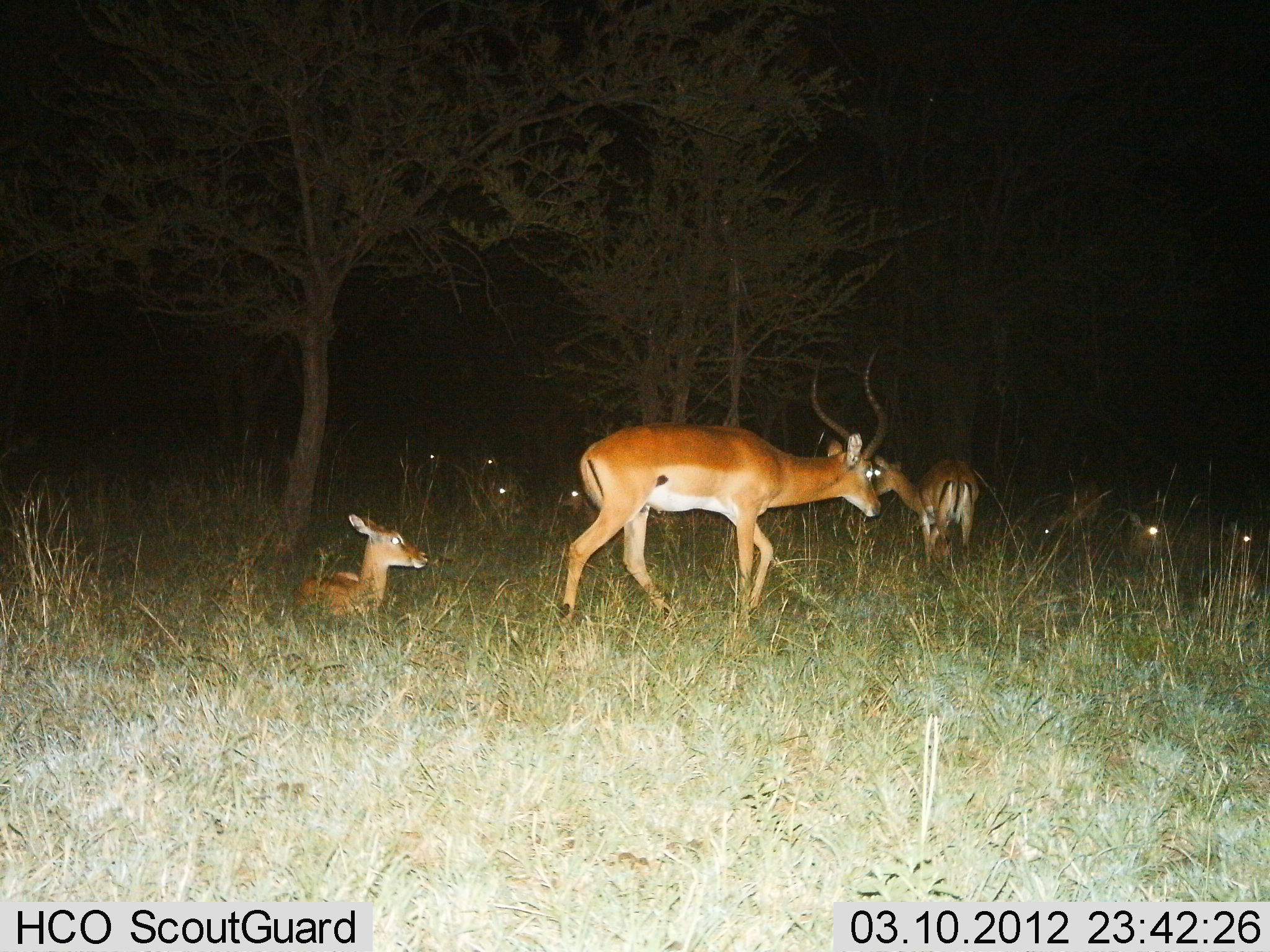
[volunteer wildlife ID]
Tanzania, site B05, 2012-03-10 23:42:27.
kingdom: Animalia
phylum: Chordata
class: Mammalia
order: Artiodactyla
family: Bovidae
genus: Aepyceros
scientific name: Aepyceros melampus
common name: impala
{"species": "impala (Aepyceros melampus)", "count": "6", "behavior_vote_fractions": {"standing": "63%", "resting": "96%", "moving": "52%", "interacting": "4%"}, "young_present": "26%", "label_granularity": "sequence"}